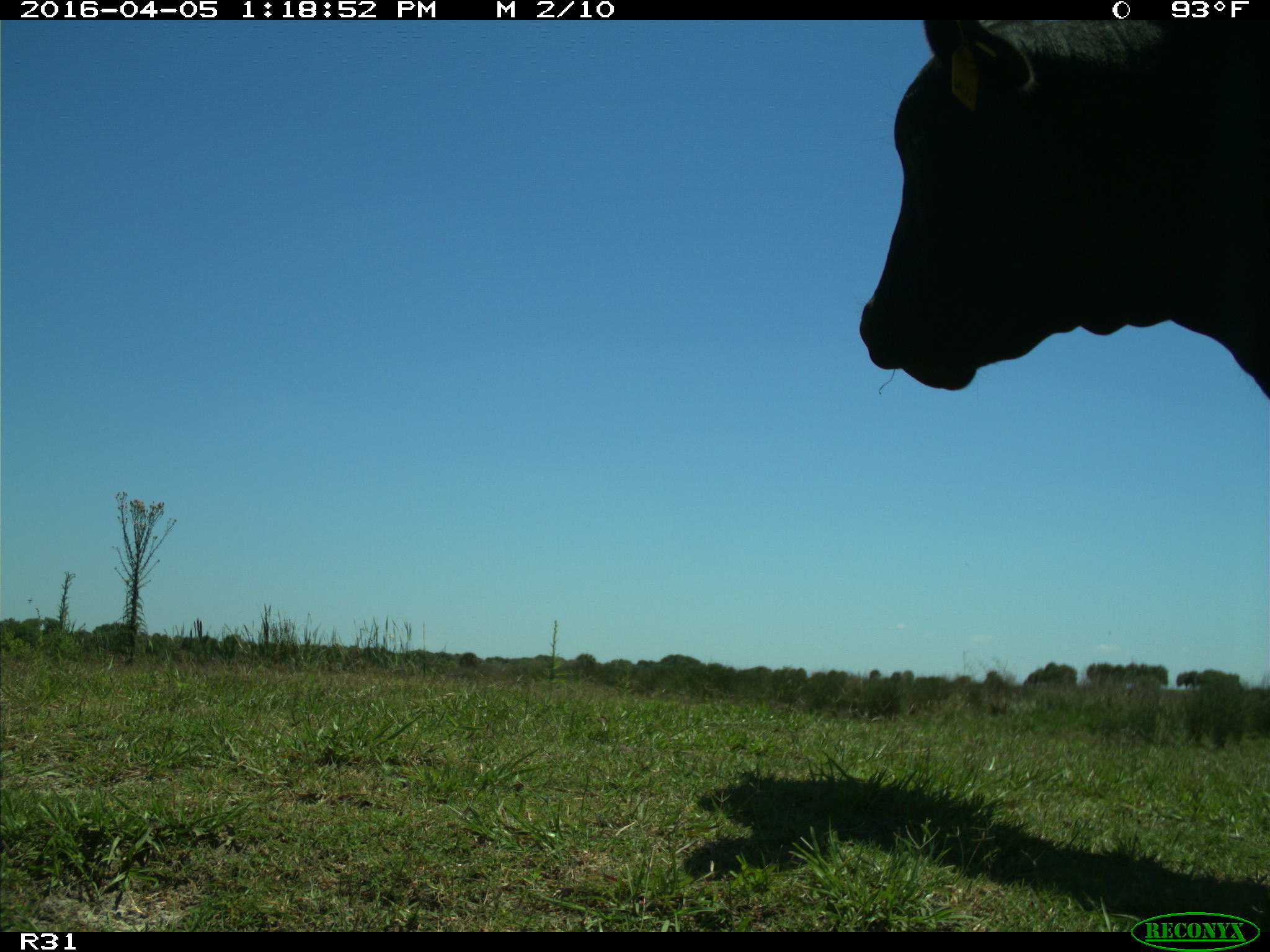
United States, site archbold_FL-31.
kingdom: Animalia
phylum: Chordata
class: Mammalia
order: Artiodactyla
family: Bovidae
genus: Bos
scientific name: Bos taurus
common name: domestic cow